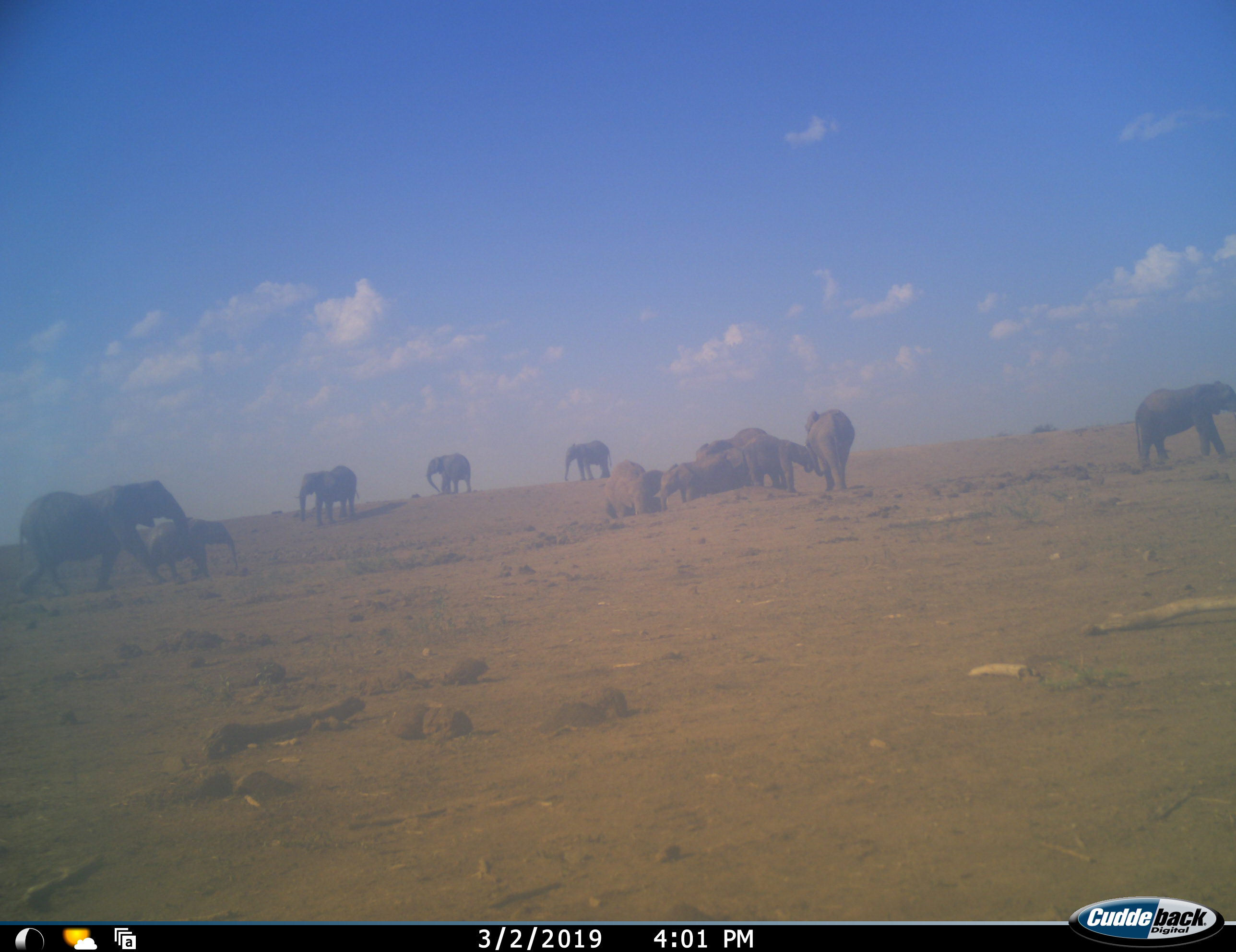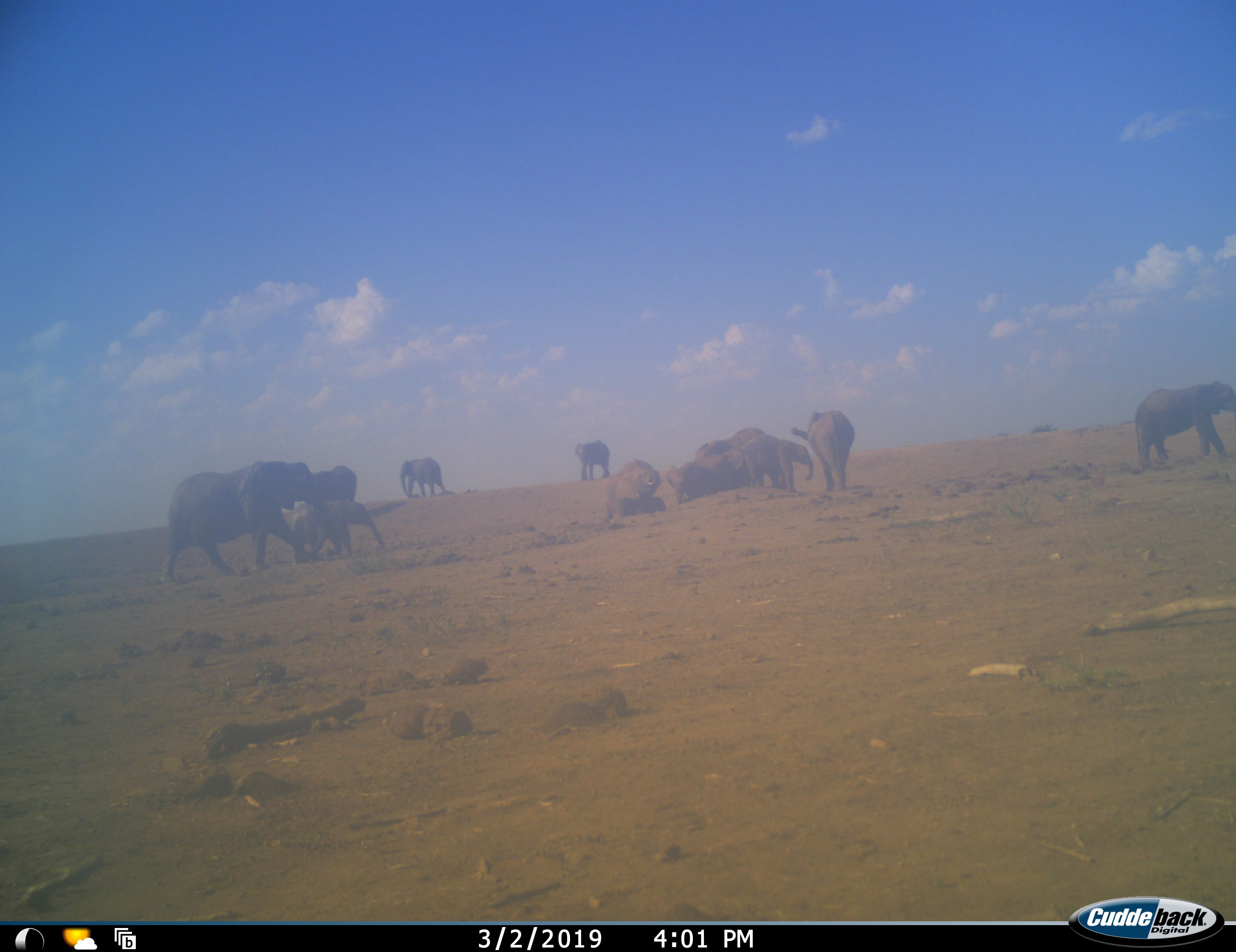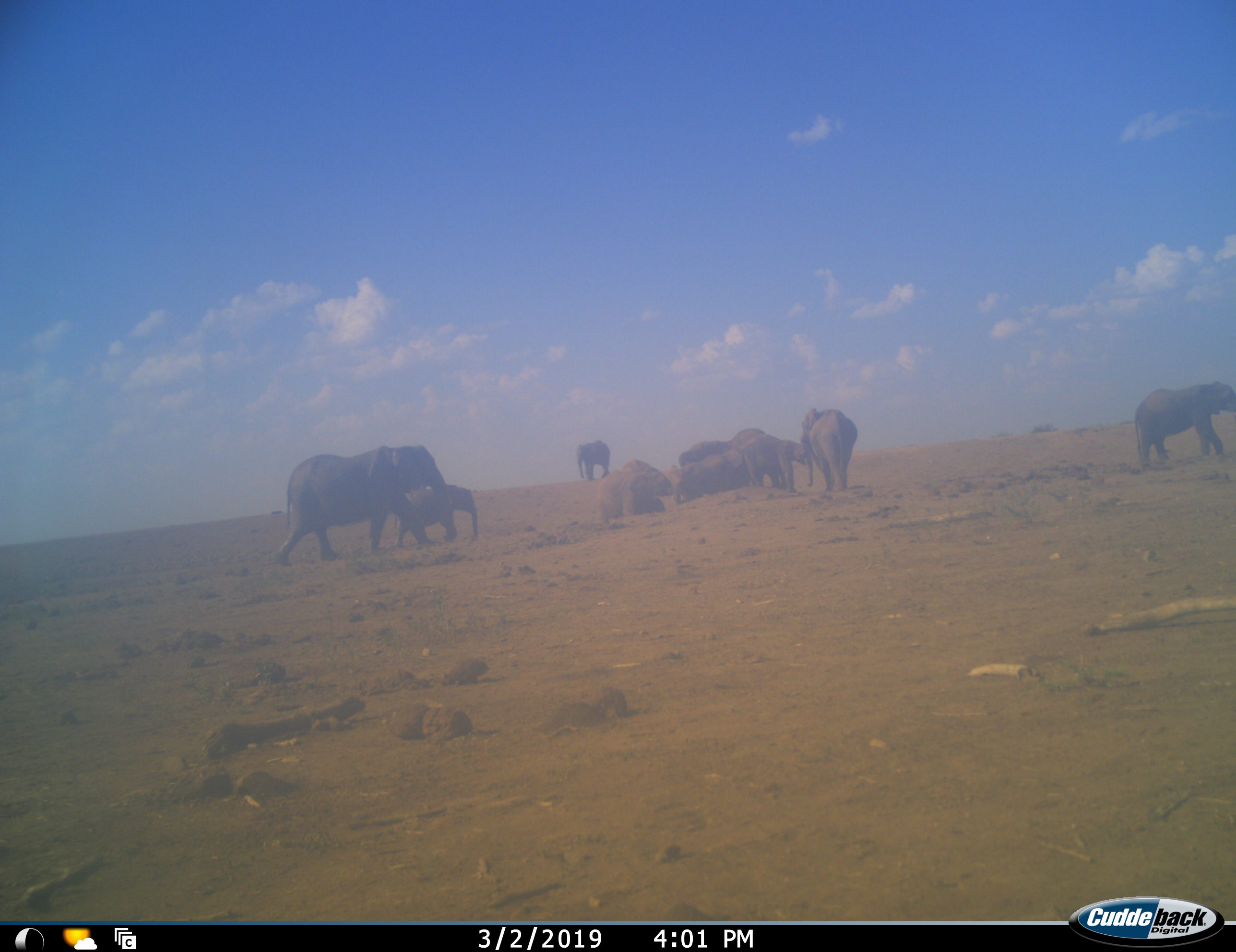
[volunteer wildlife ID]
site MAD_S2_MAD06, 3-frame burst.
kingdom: Animalia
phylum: Chordata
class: Mammalia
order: Proboscidea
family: Elephantidae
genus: Loxodonta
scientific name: Loxodonta africana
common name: african bush elephant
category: elephant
Elephant (african bush elephant) (Loxodonta africana), count 11-50. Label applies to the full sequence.